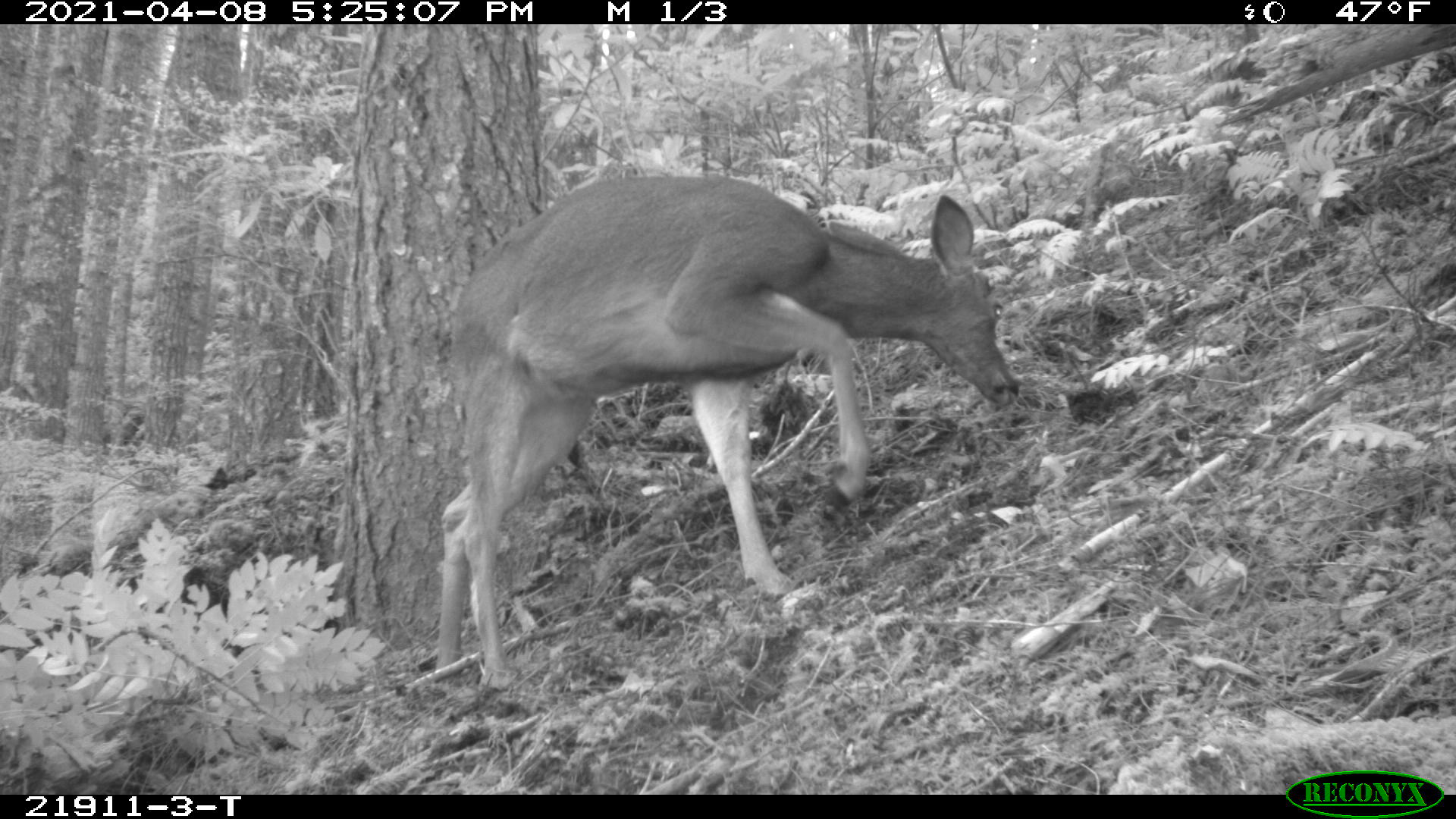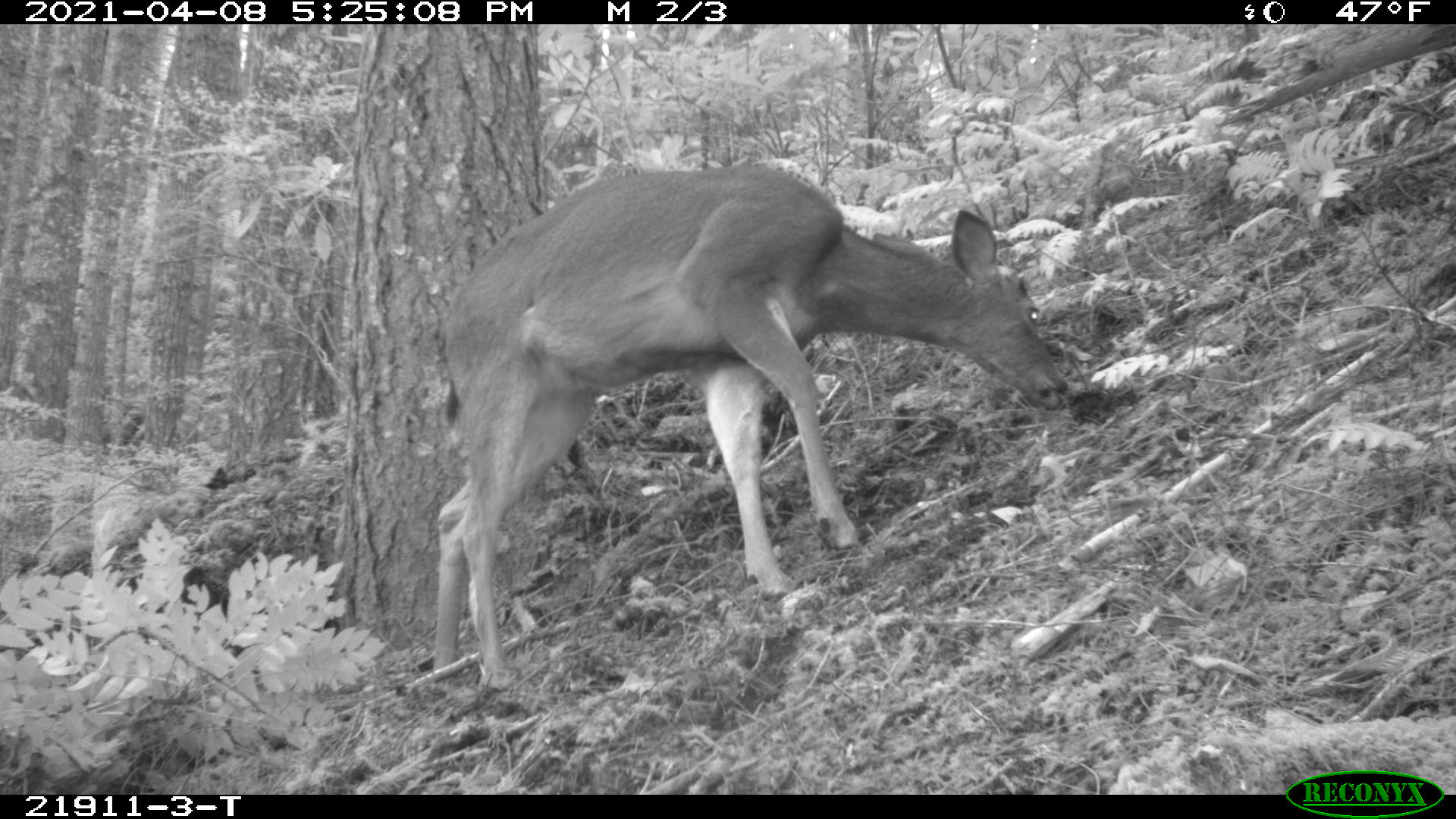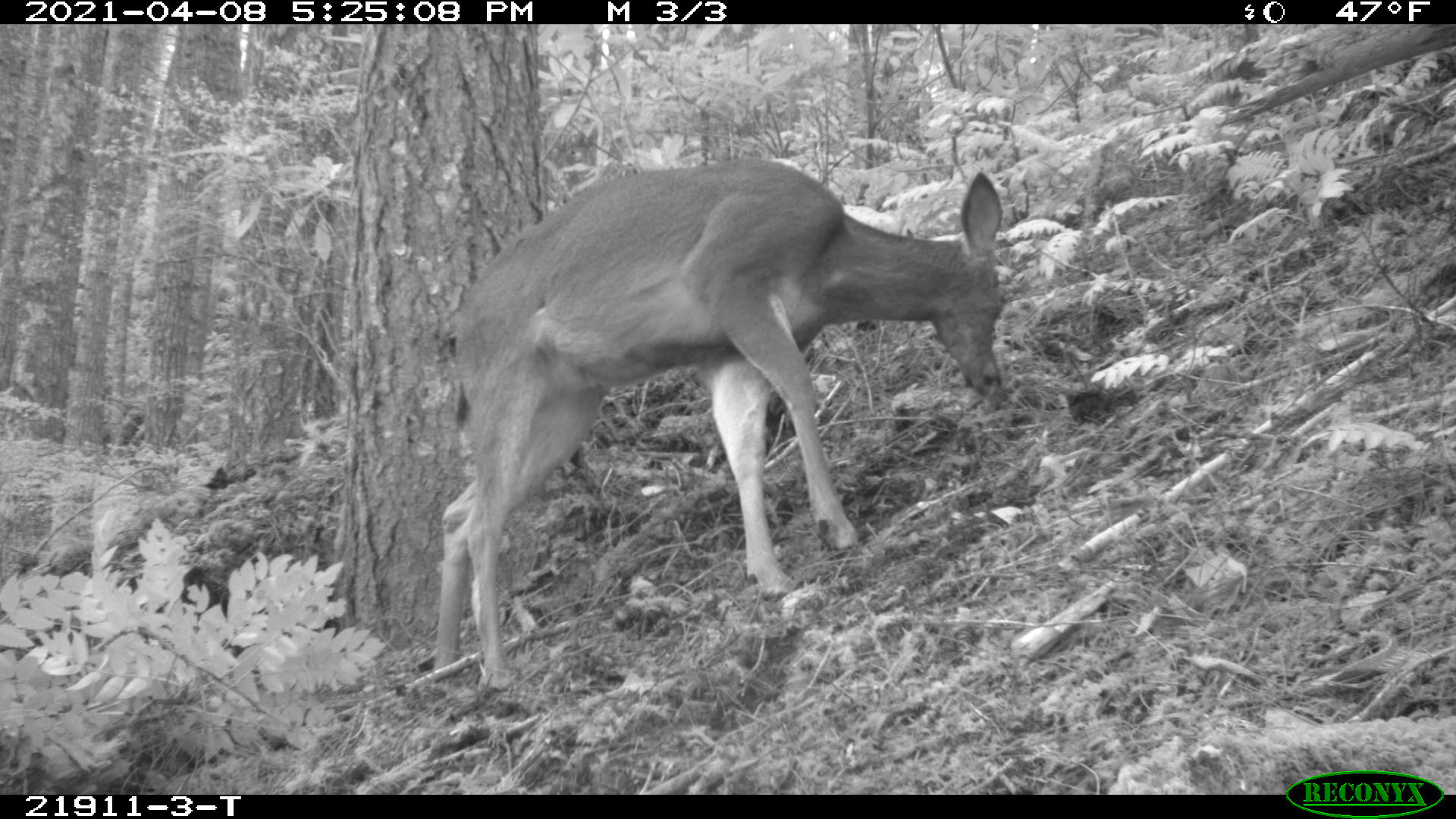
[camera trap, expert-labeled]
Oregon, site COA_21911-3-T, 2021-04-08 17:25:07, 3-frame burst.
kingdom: Animalia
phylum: Chordata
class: Mammalia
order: Artiodactyla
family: Cervidae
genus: Odocoileus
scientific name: Odocoileus hemionus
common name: black-tailed deer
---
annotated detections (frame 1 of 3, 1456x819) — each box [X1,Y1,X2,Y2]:
black-tailed deer: [431,162,1023,683]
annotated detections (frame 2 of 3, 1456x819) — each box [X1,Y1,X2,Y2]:
black-tailed deer: [428,157,1078,688]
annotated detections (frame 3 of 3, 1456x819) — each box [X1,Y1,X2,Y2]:
black-tailed deer: [426,151,1010,682]